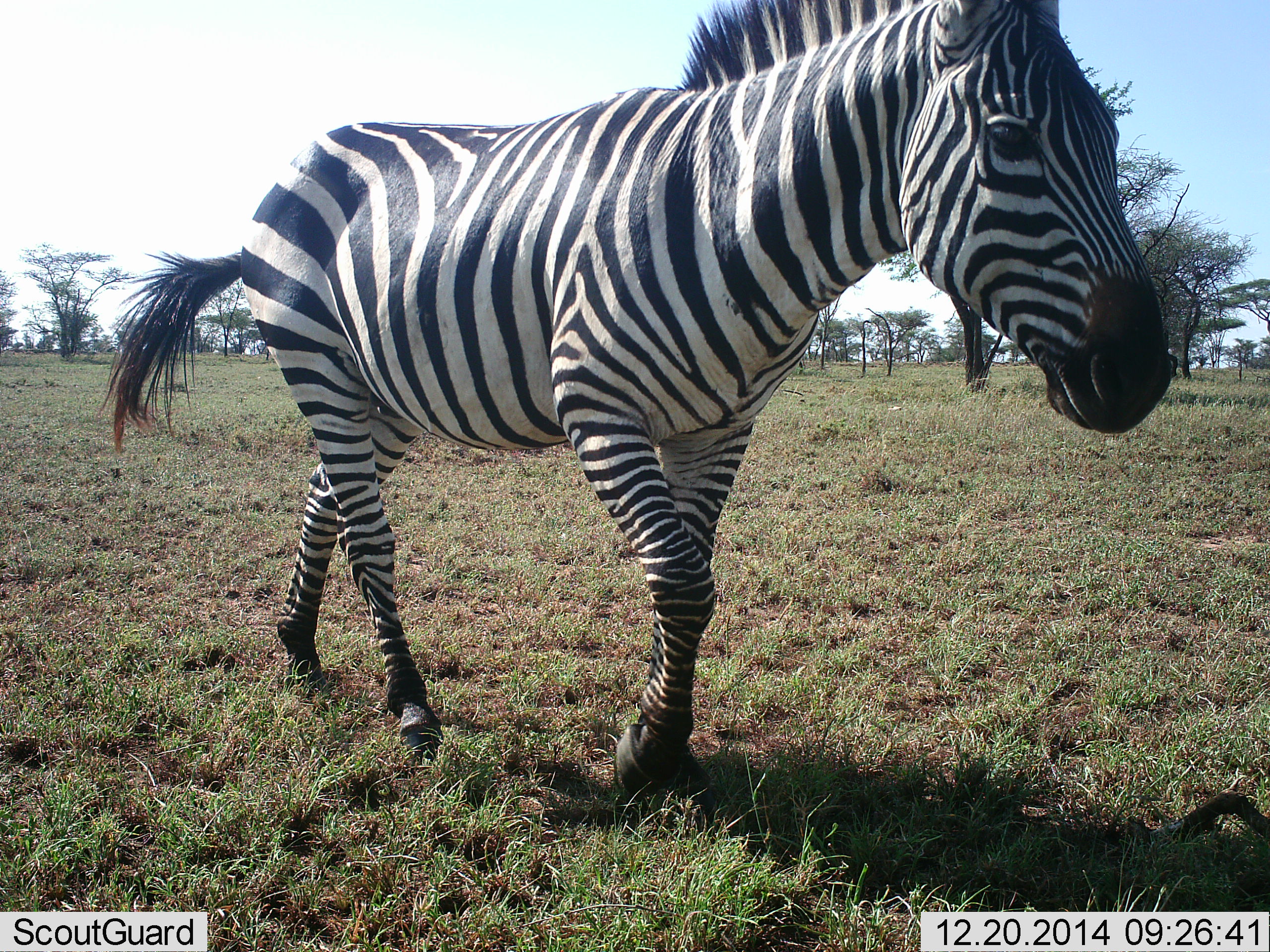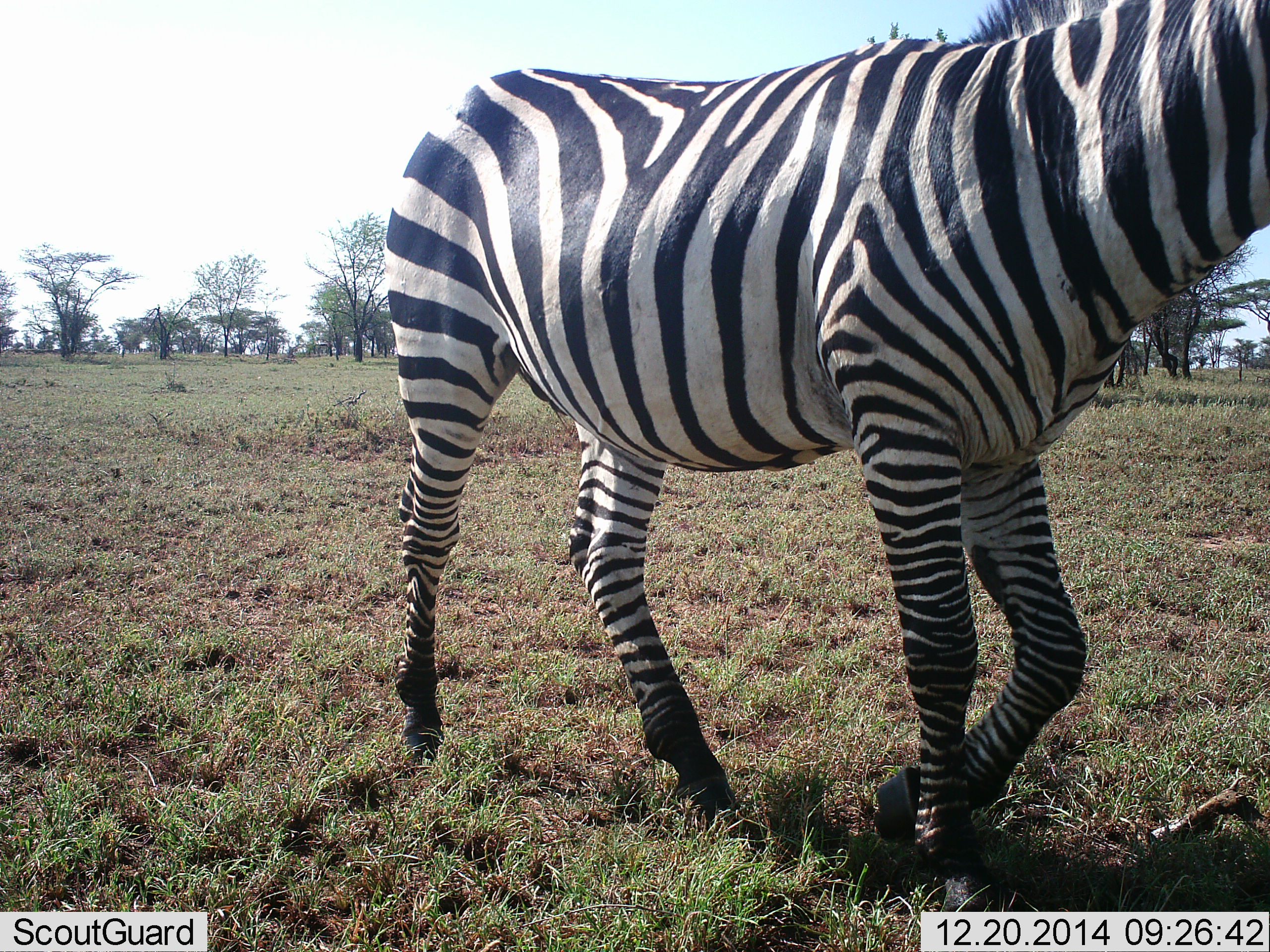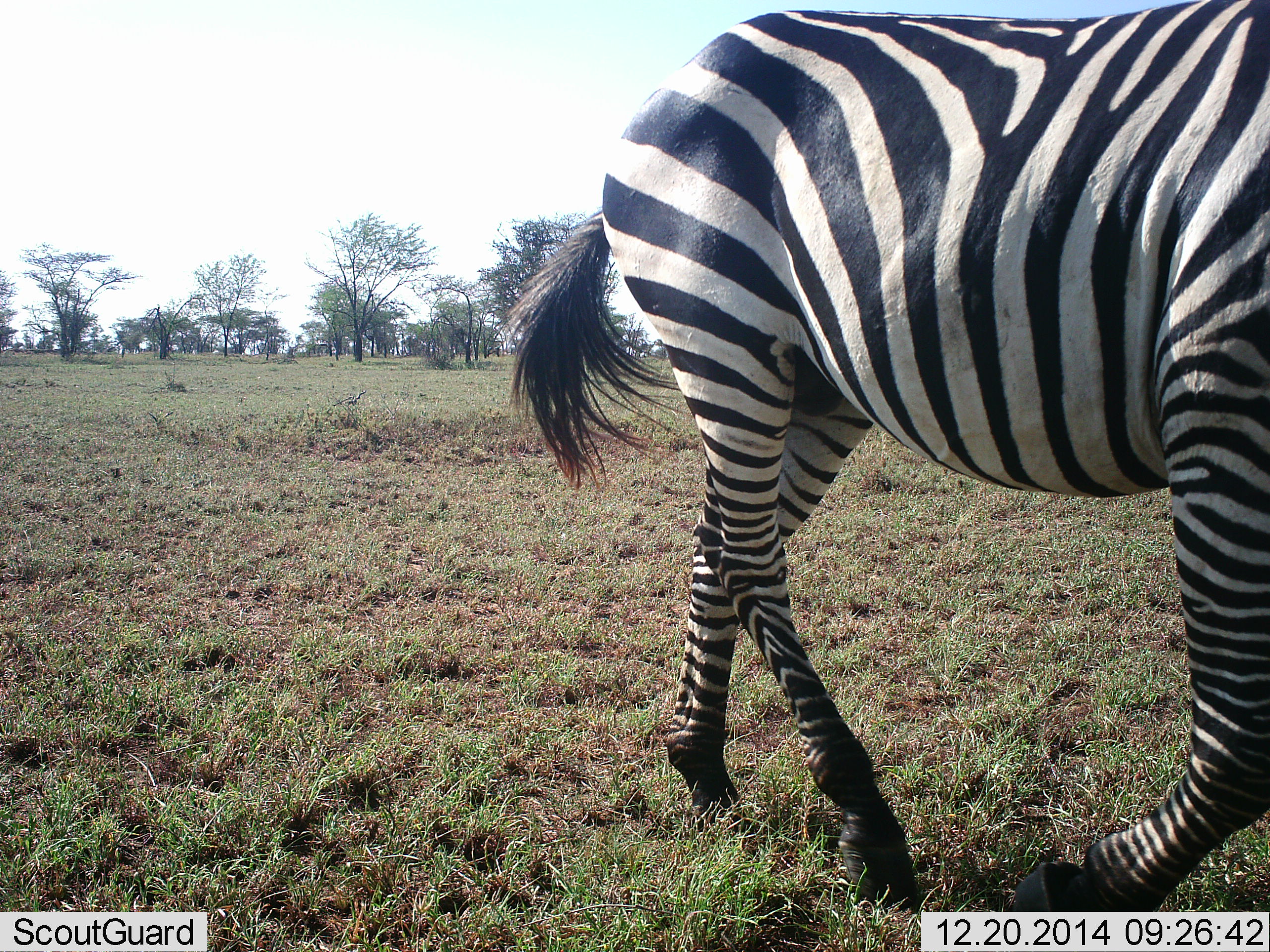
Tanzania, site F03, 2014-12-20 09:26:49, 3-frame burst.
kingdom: Animalia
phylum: Chordata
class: Mammalia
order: Perissodactyla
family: Equidae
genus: Equus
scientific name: Equus quagga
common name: plains zebra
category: zebra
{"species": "zebra (plains zebra) (Equus quagga)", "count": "1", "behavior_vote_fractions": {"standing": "0%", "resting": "0%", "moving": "100%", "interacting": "0%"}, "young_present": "0%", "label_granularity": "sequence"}